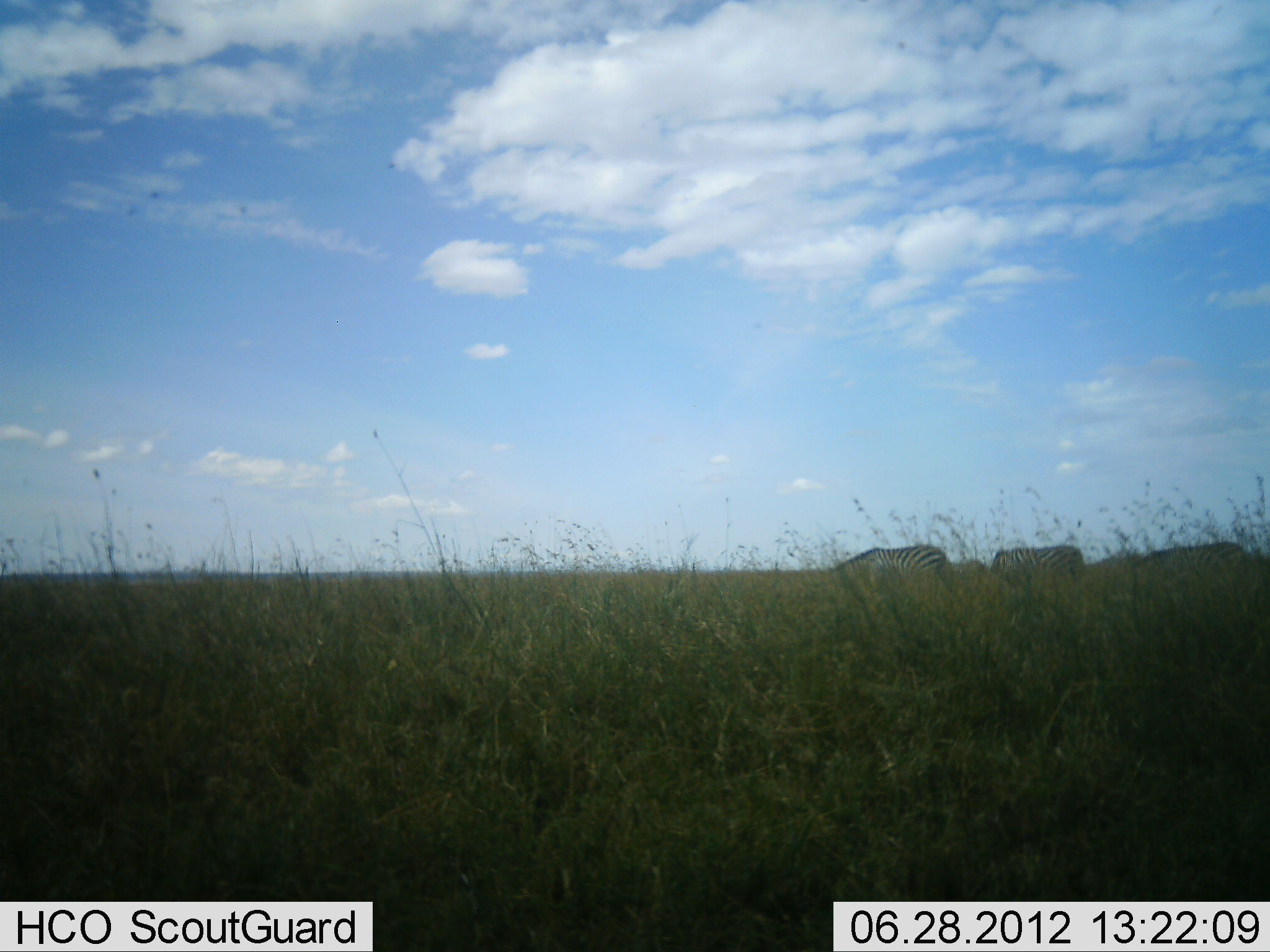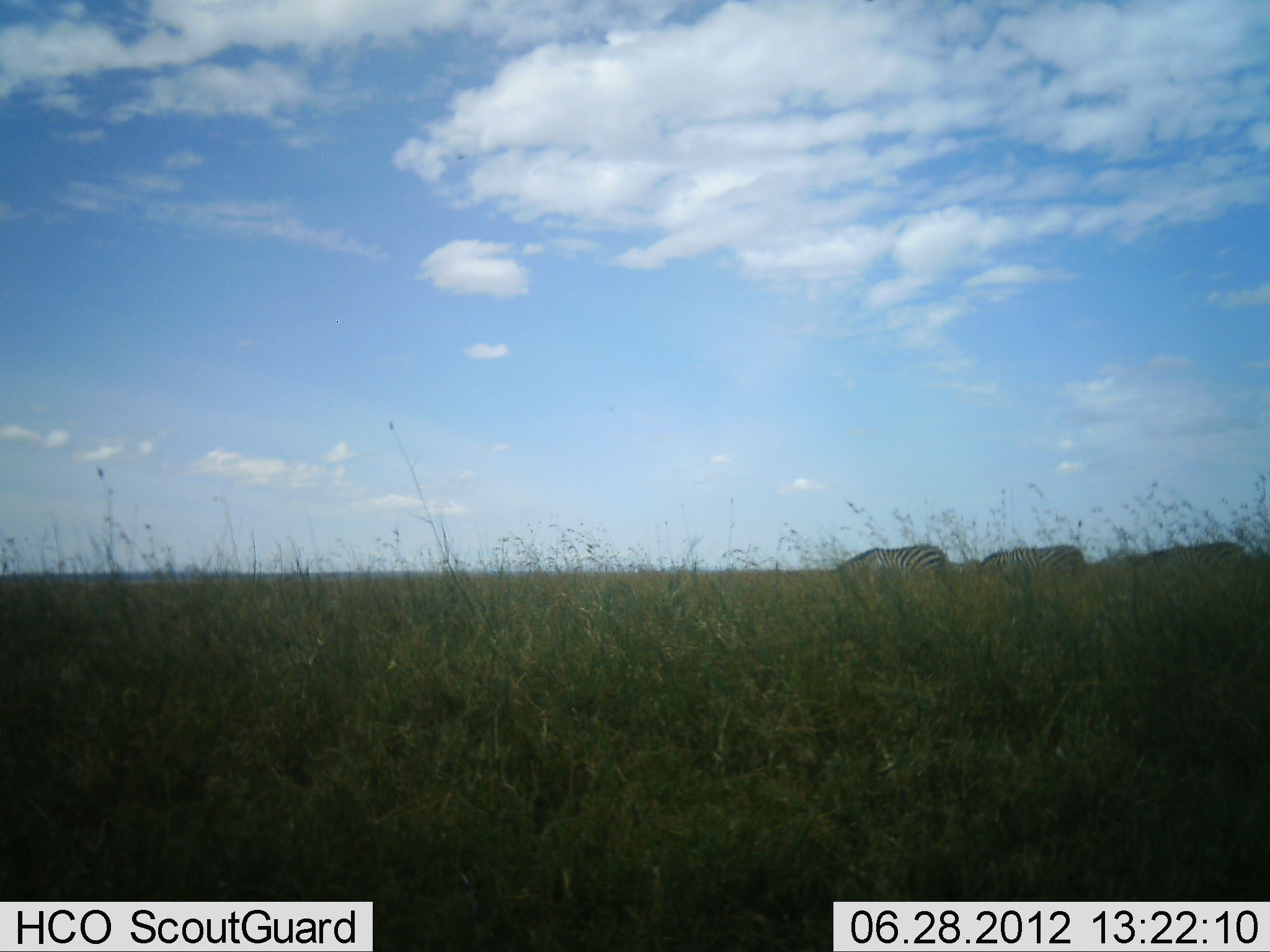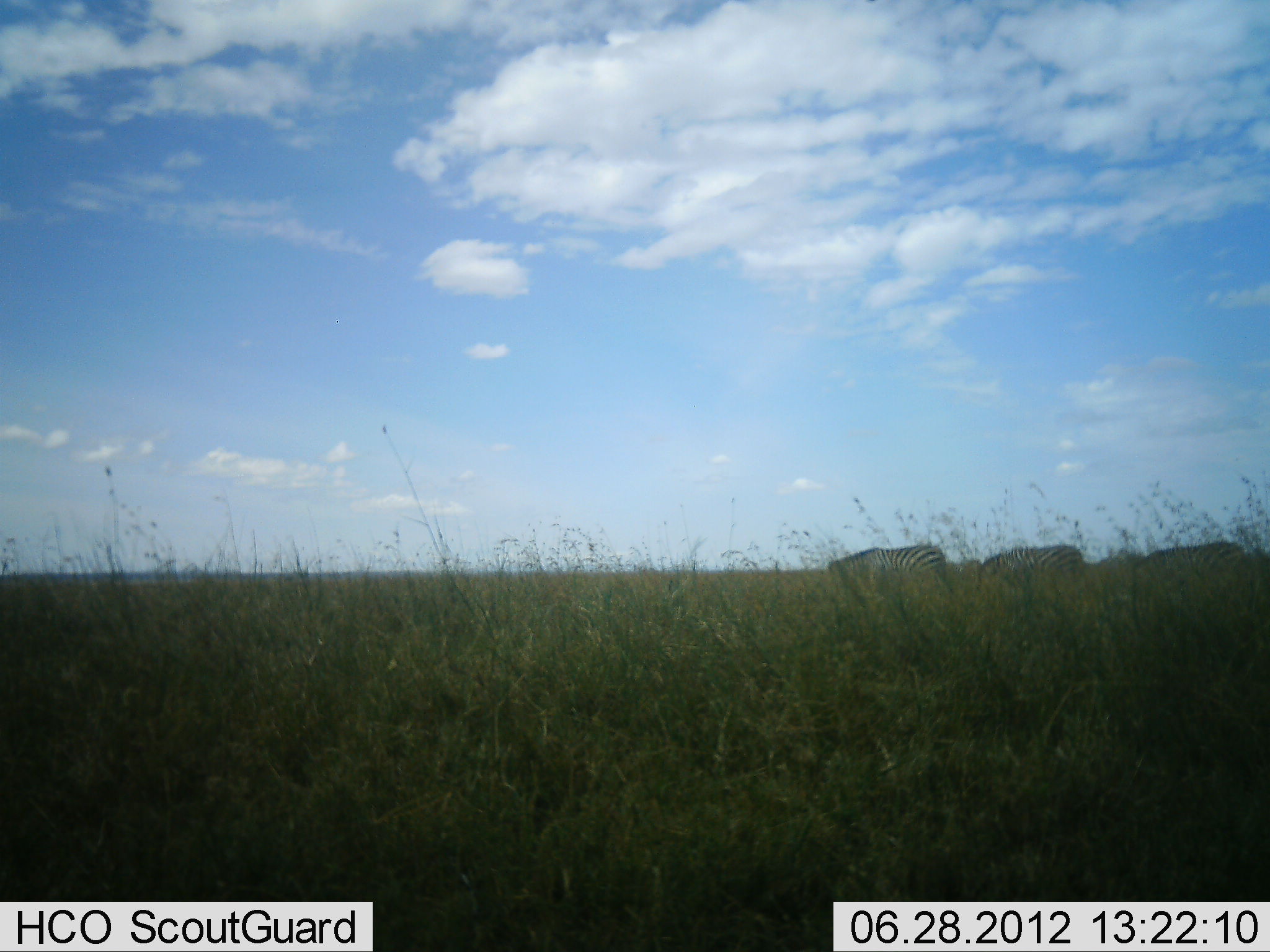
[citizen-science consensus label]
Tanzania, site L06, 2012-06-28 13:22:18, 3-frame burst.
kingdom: Animalia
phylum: Chordata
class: Mammalia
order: Perissodactyla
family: Equidae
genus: Equus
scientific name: Equus quagga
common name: plains zebra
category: zebra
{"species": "zebra (plains zebra) (Equus quagga)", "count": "3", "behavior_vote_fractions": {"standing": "20%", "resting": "0%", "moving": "10%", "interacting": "0%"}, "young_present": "0%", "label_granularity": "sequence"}